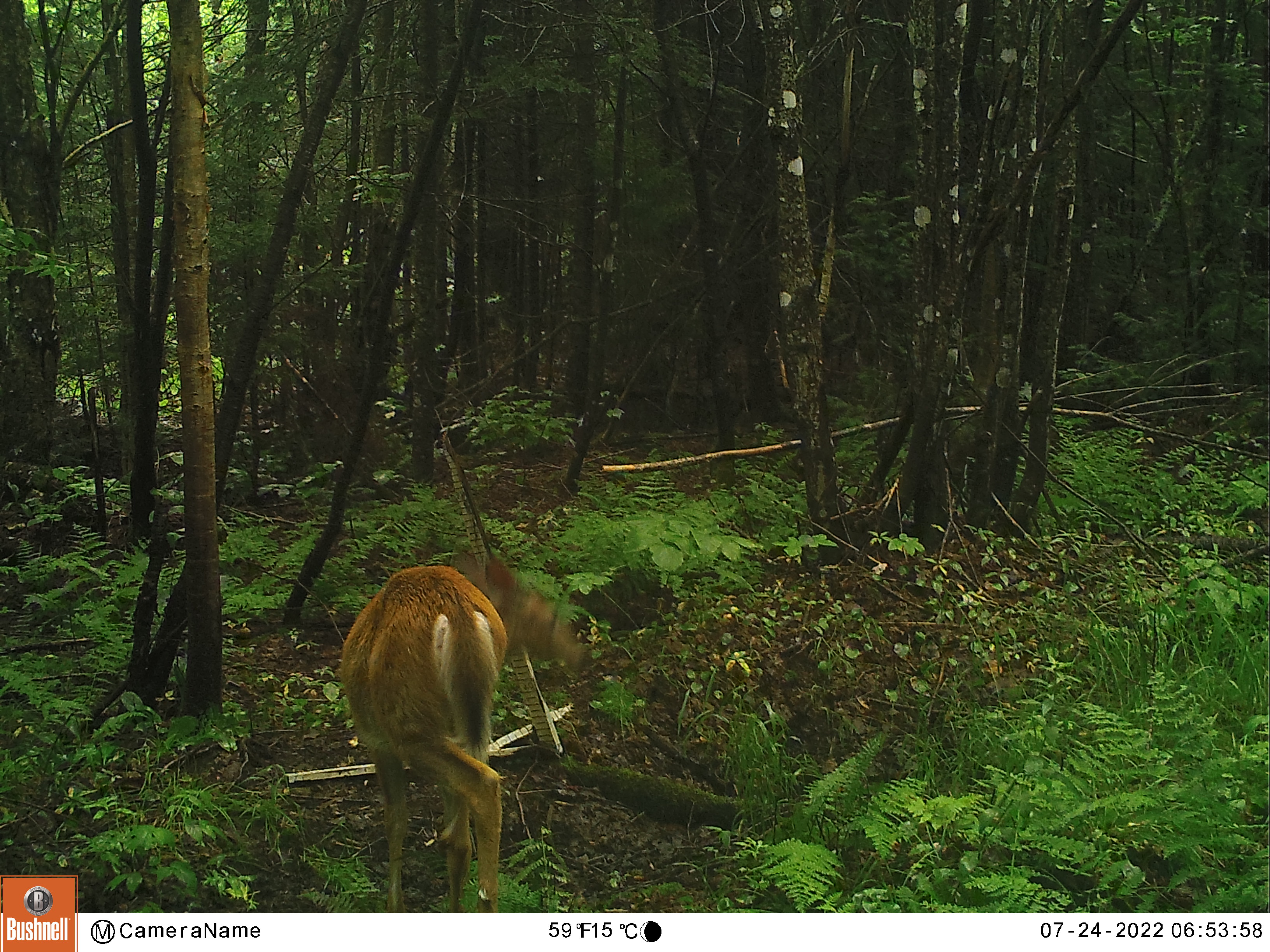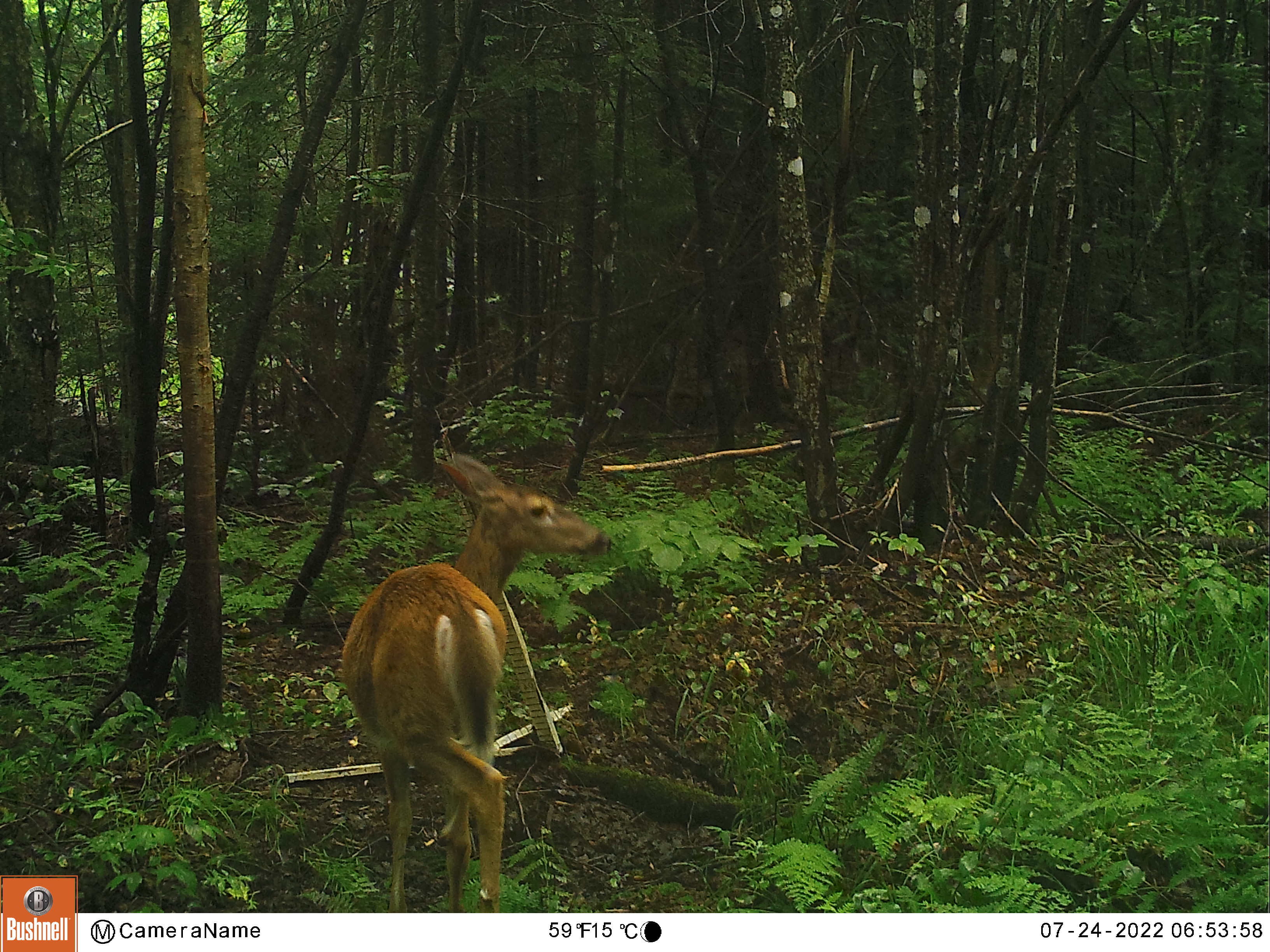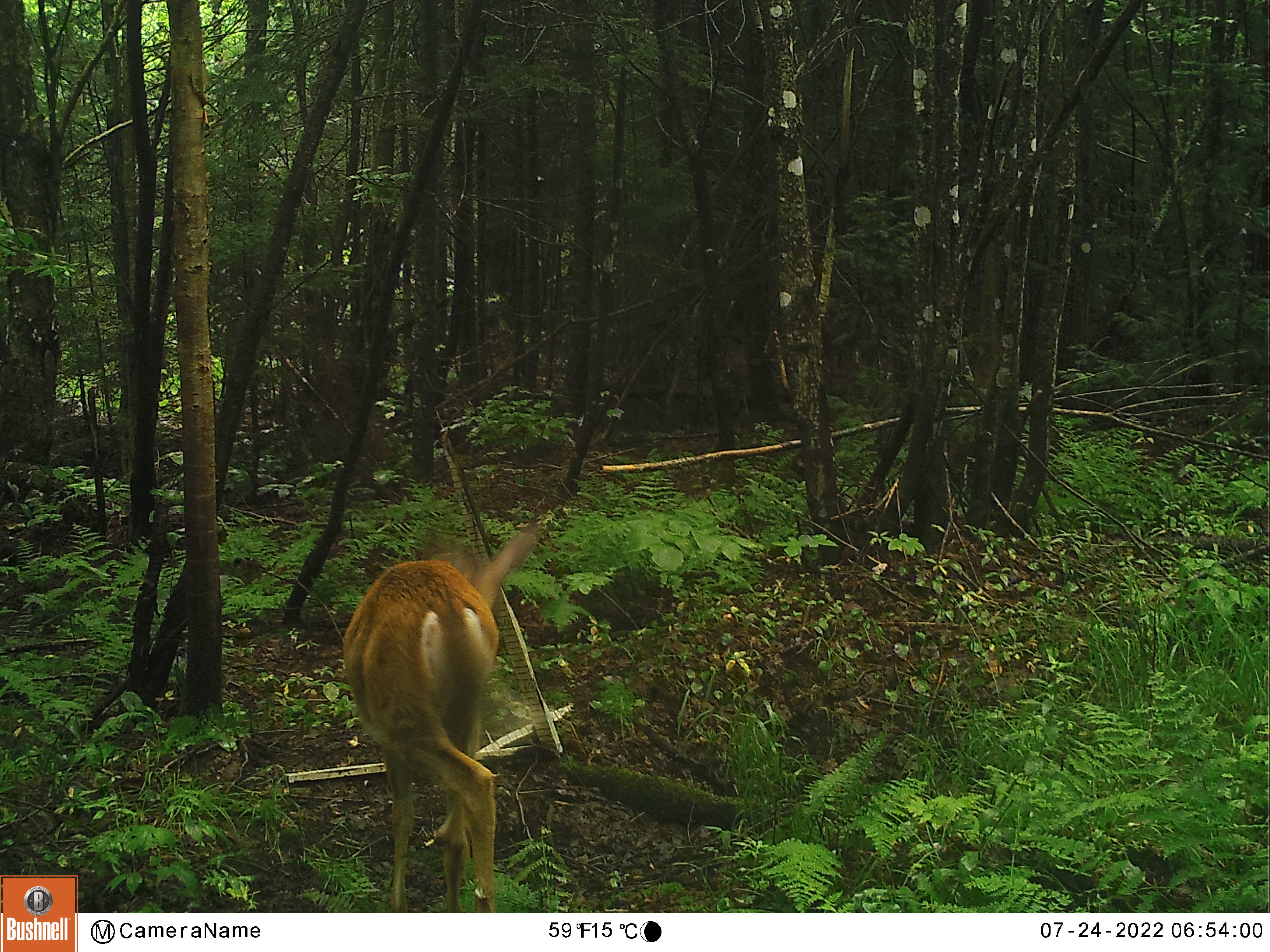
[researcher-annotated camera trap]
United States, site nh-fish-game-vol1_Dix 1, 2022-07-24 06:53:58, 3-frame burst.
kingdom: Animalia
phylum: Chordata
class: Mammalia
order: Artiodactyla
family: Cervidae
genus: Odocoileus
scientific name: Odocoileus virginianus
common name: white-tailed deer